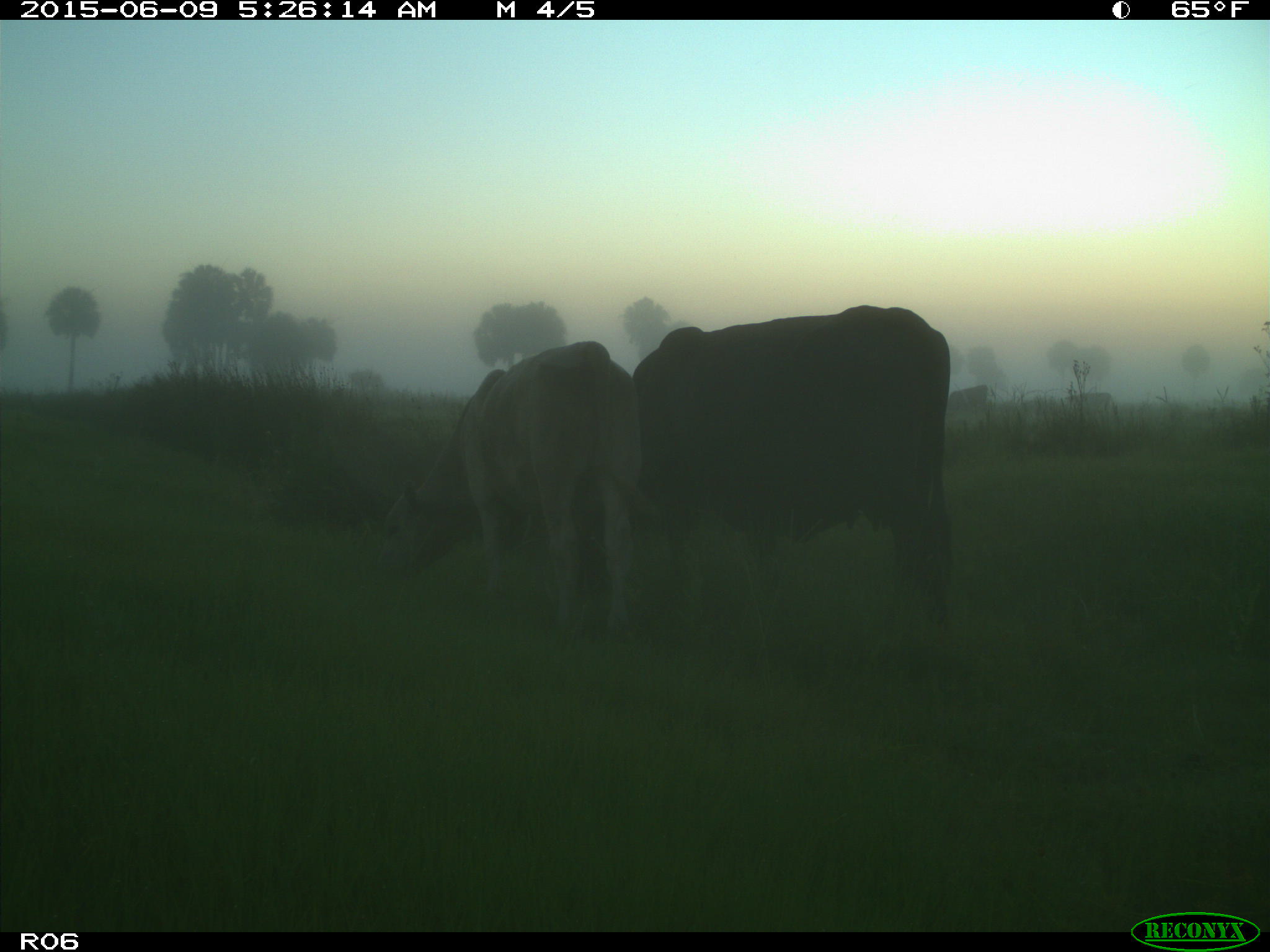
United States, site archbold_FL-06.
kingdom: Animalia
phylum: Chordata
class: Mammalia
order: Artiodactyla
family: Bovidae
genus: Bos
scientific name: Bos taurus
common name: domestic cow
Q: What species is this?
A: Bos taurus (domestic cow).